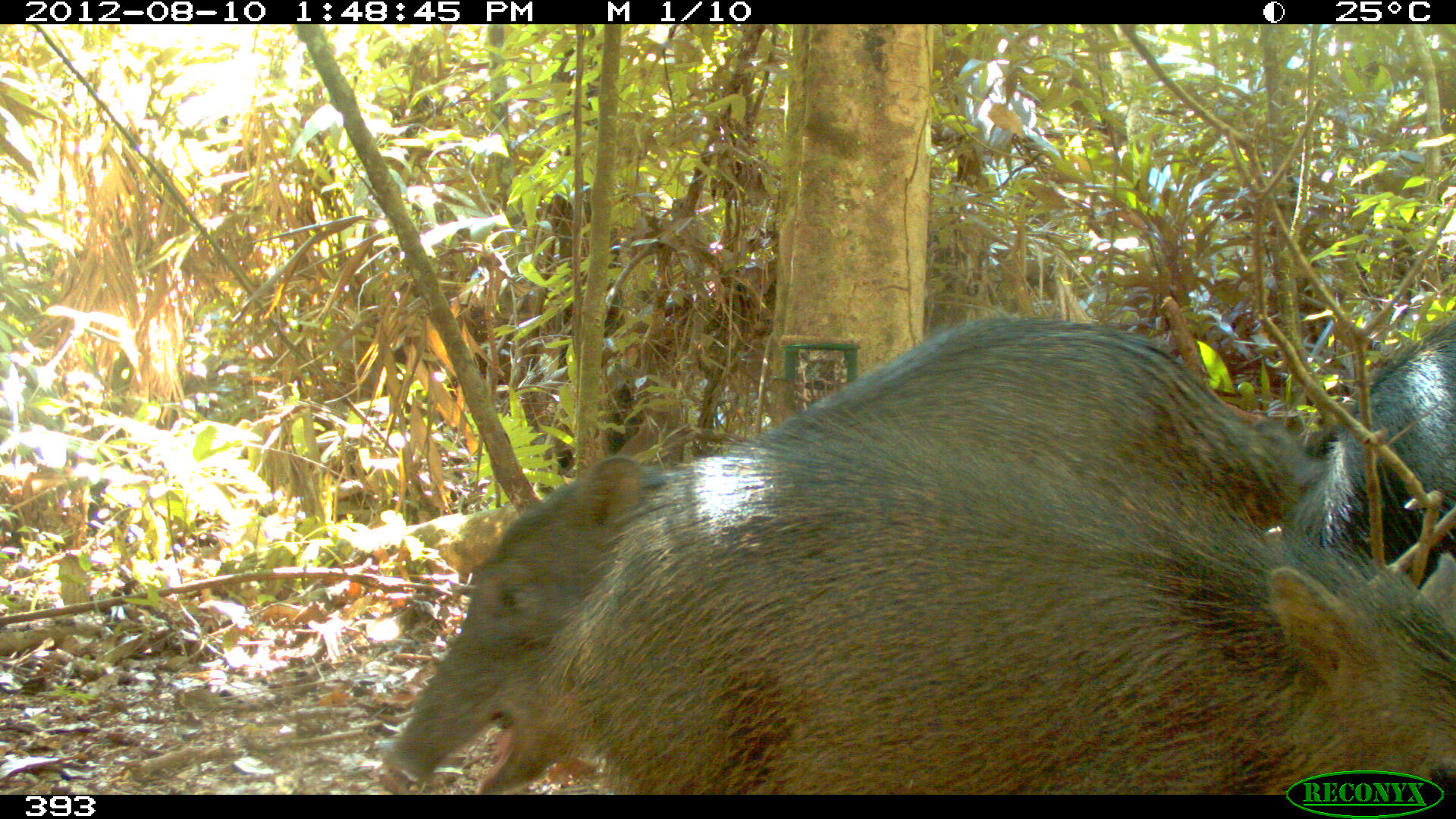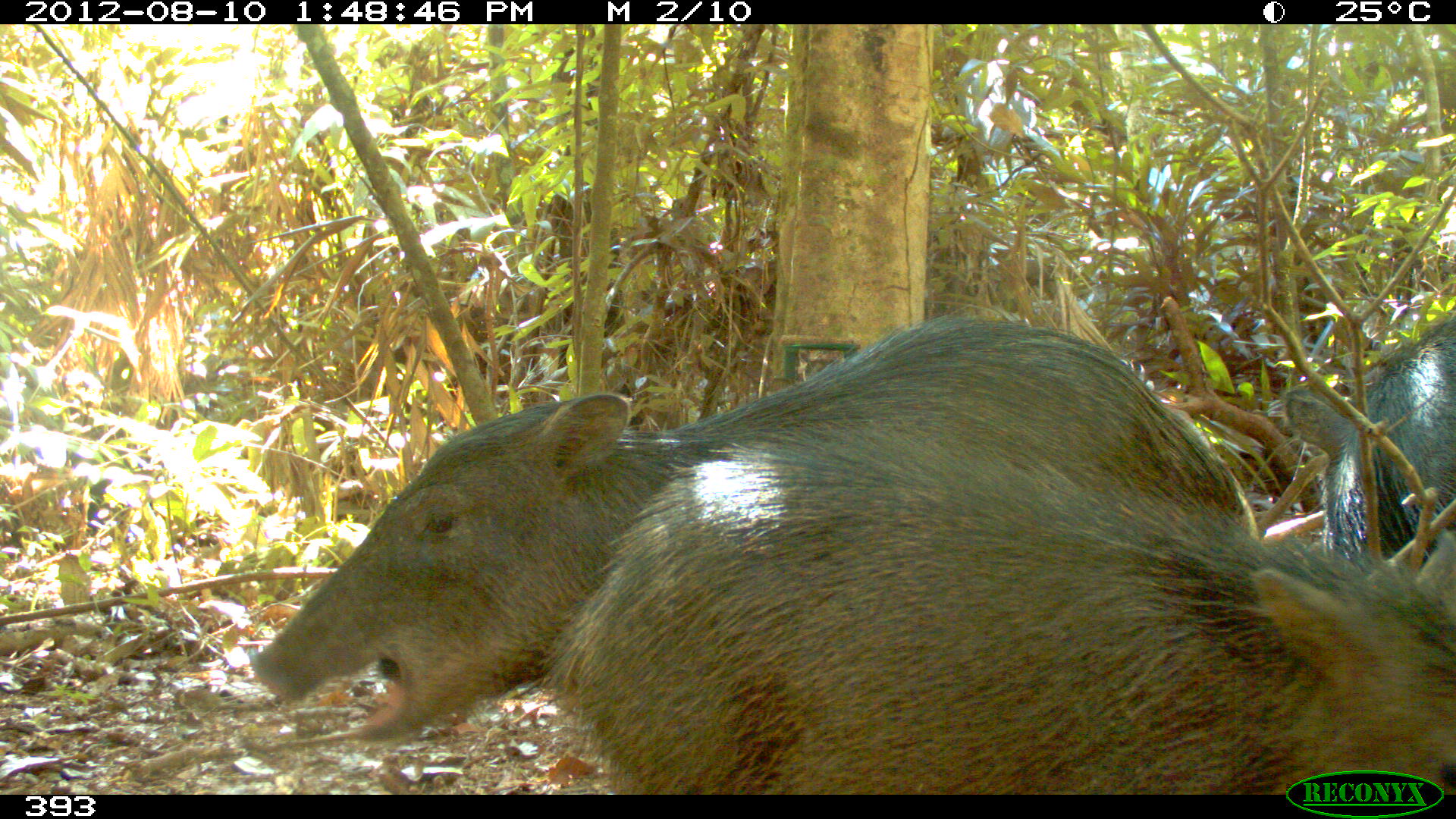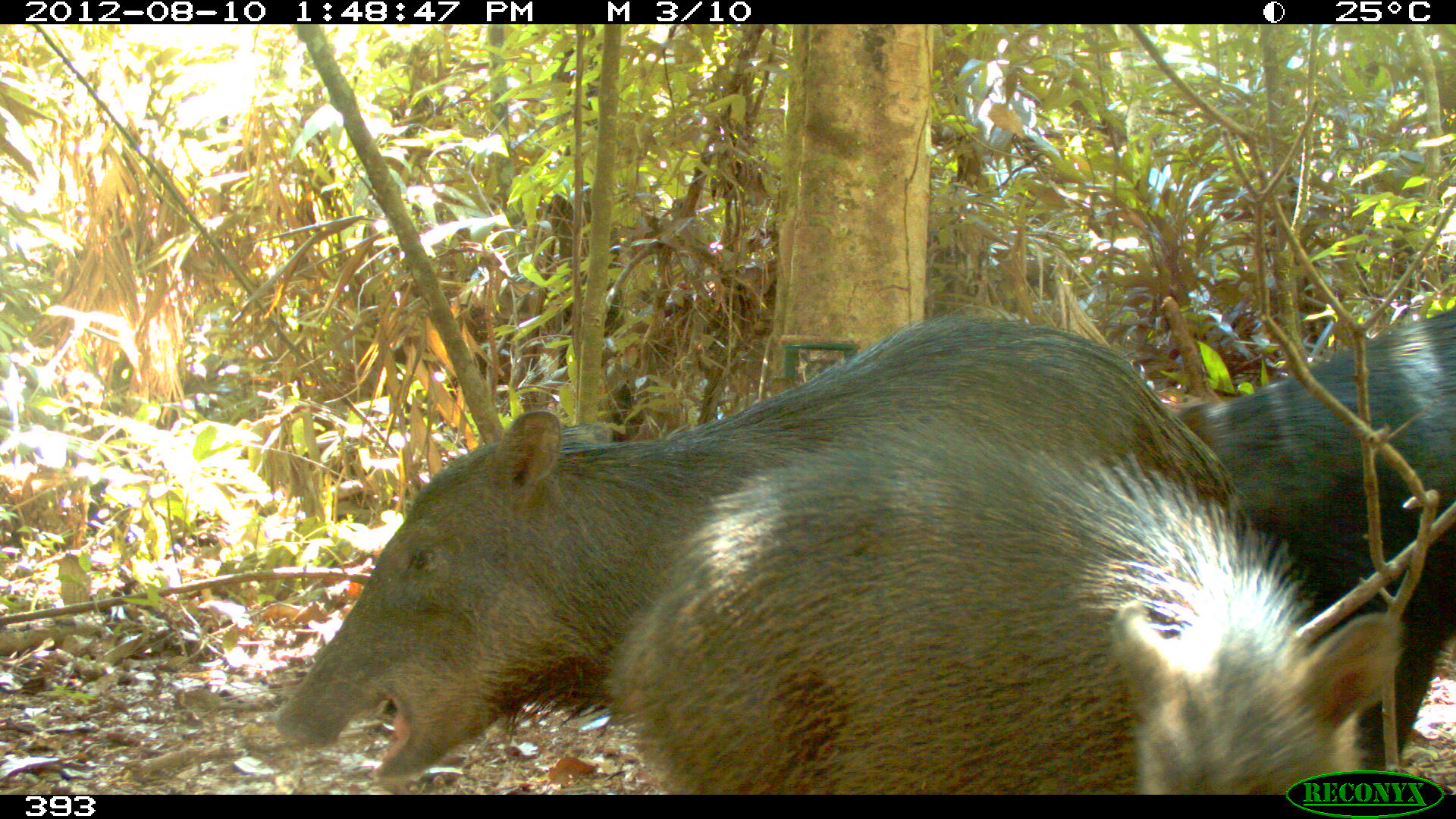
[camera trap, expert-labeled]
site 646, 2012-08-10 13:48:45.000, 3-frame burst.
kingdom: Animalia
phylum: Chordata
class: Mammalia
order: Artiodactyla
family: Tayassuidae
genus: Tayassu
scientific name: Tayassu pecari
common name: white-lipped peccary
Tayassu pecari (white-lipped peccary).